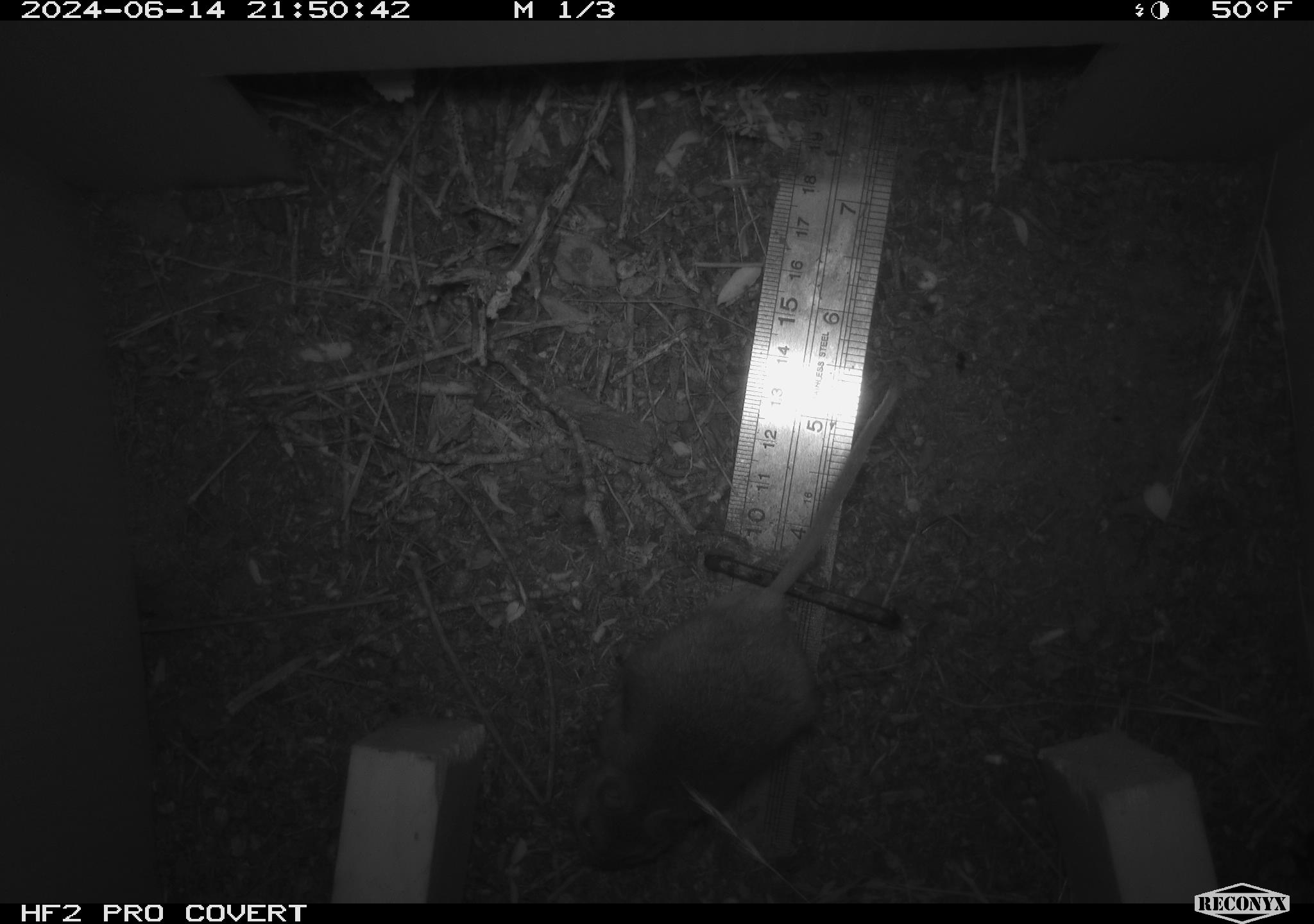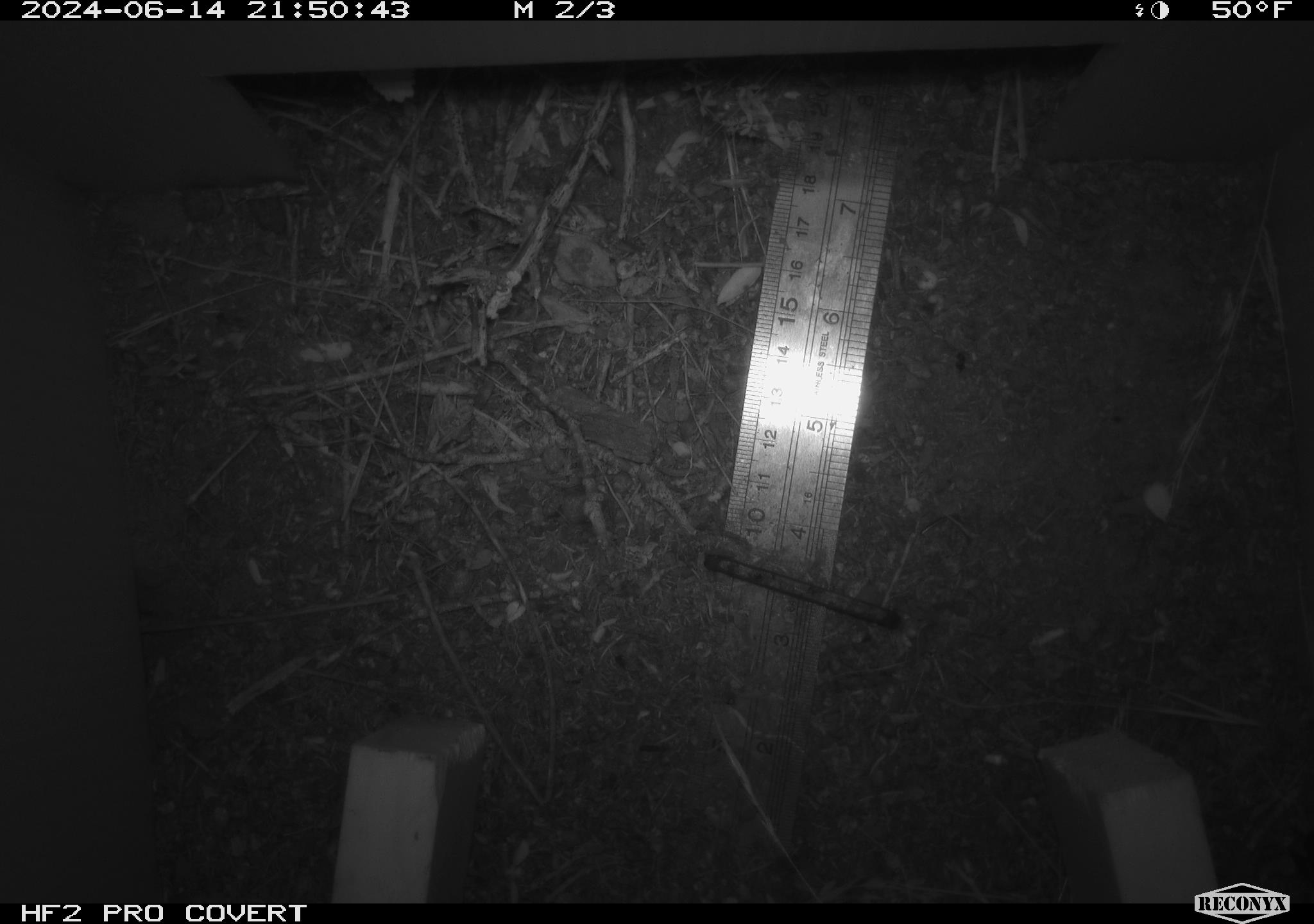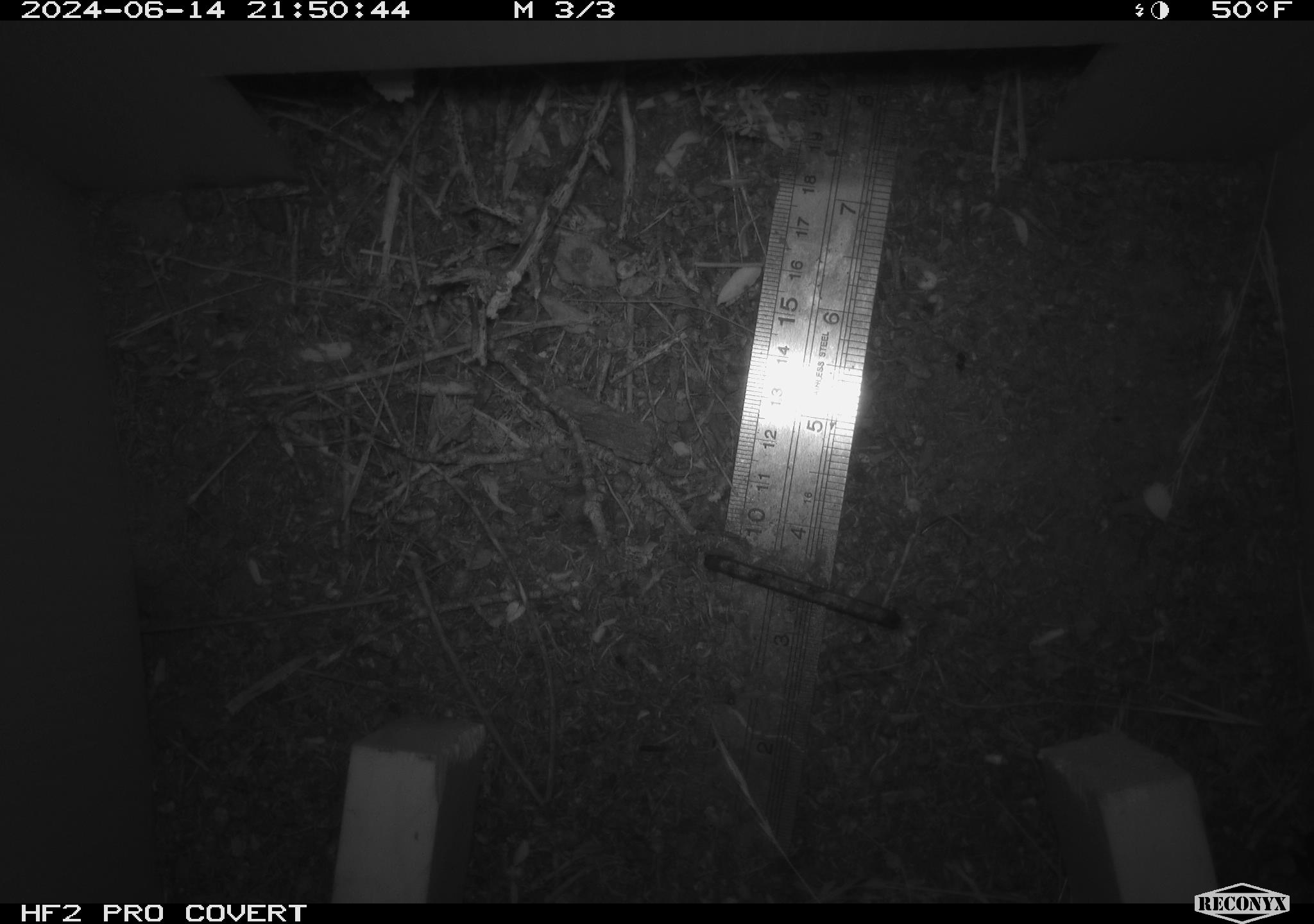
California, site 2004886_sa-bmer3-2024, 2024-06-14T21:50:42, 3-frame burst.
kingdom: Animalia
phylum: Chordata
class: Mammalia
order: Rodentia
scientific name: Rodentia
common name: mouse species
Mouse species (Rodentia).